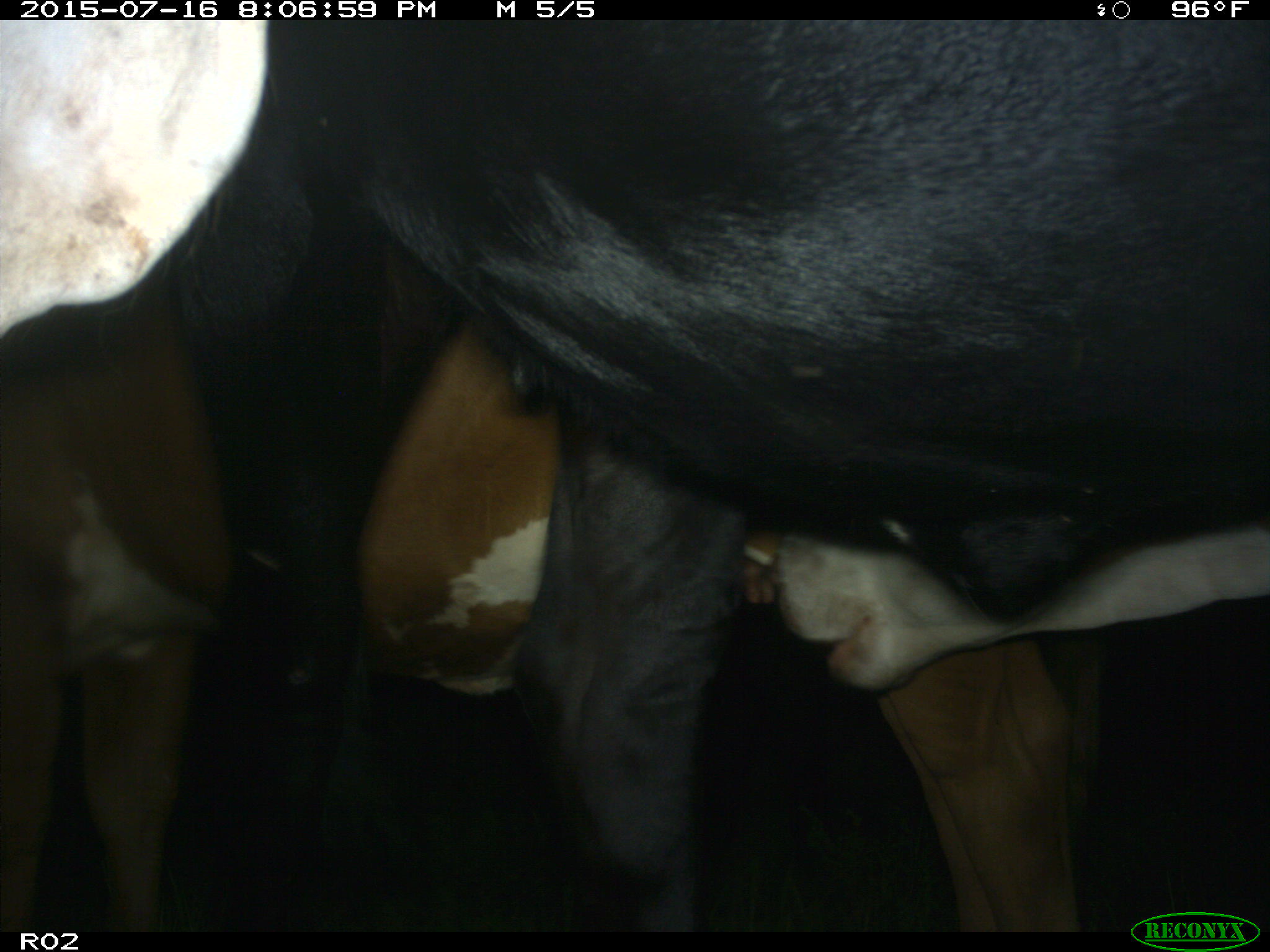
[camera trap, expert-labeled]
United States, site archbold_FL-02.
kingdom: Animalia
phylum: Chordata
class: Mammalia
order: Artiodactyla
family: Bovidae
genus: Bos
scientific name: Bos taurus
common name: domestic cow